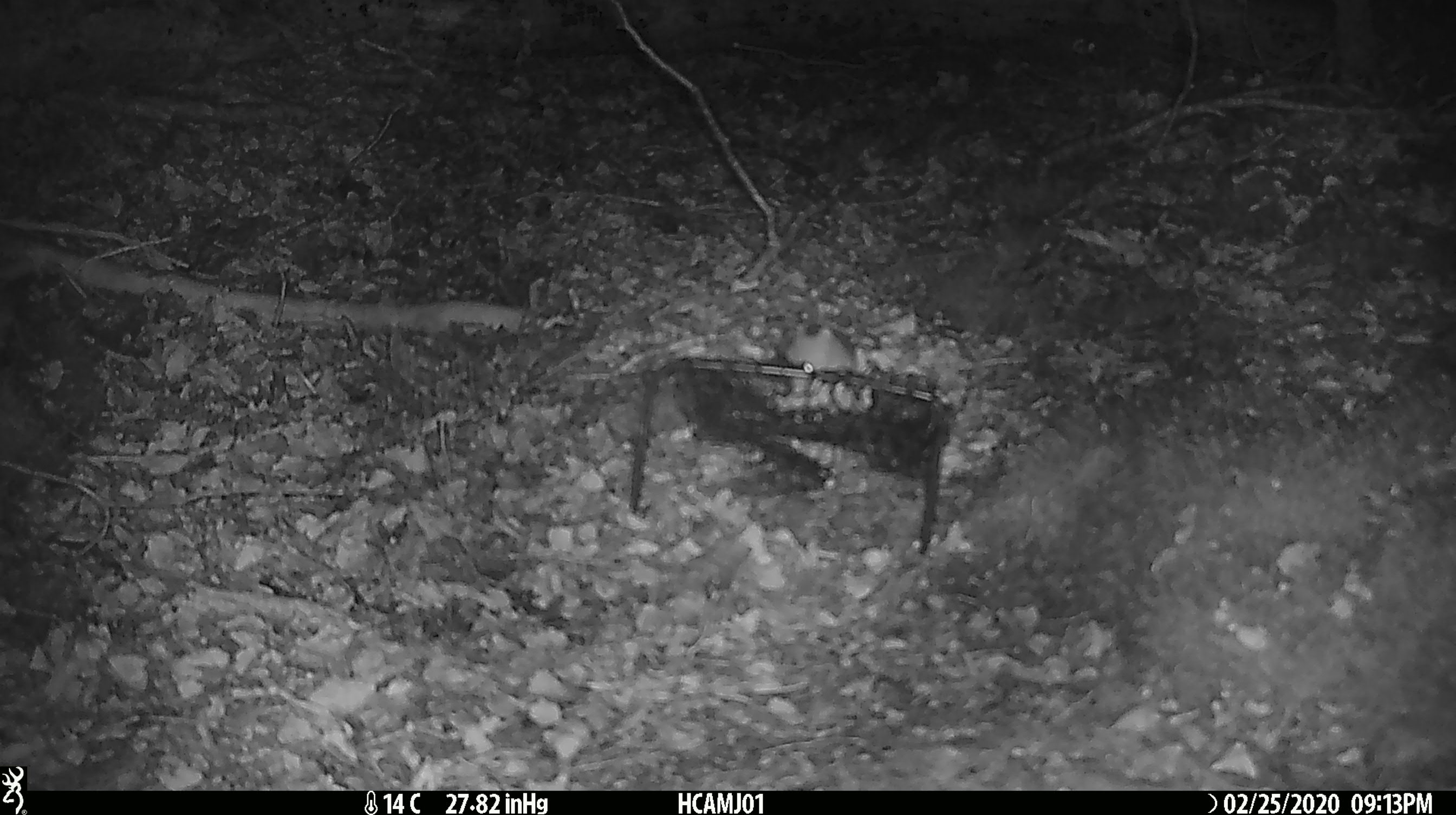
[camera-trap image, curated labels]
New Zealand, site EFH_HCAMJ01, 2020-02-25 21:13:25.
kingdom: Animalia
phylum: Chordata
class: Mammalia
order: Rodentia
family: Muridae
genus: Mus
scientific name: Mus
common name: mouse